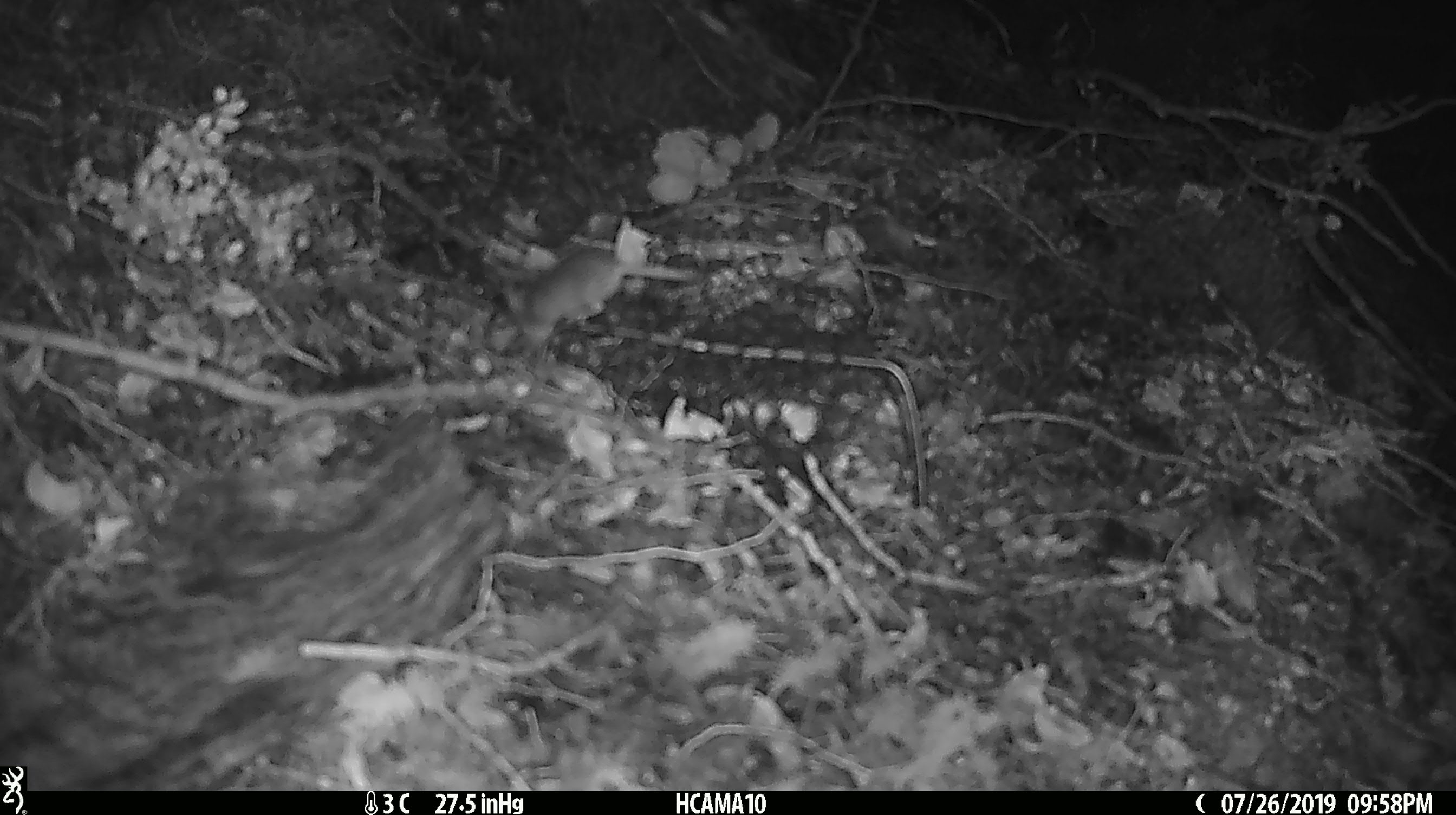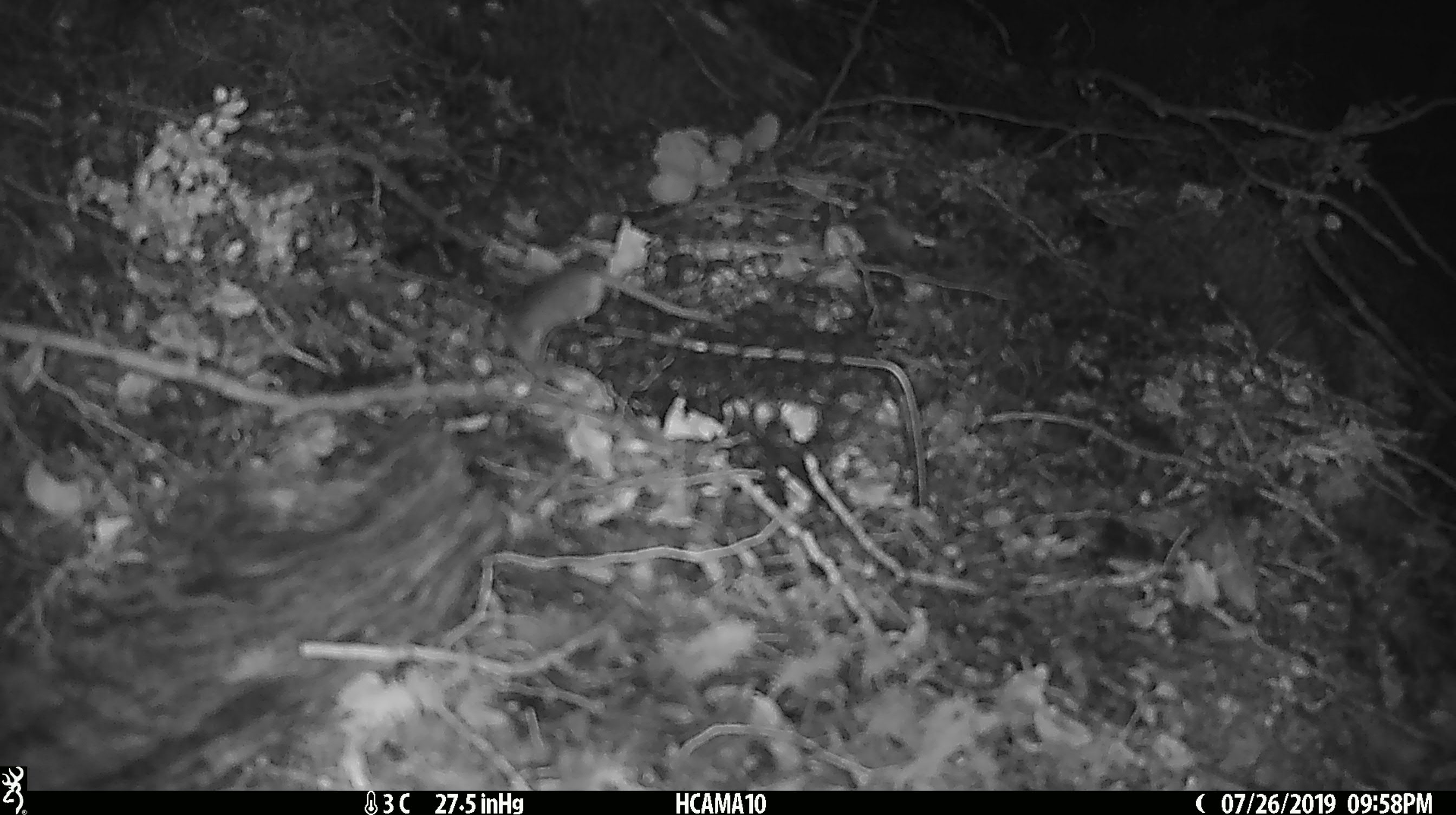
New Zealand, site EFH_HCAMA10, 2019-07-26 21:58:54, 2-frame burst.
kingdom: Animalia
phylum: Chordata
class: Mammalia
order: Rodentia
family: Muridae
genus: Mus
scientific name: Mus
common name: mouse